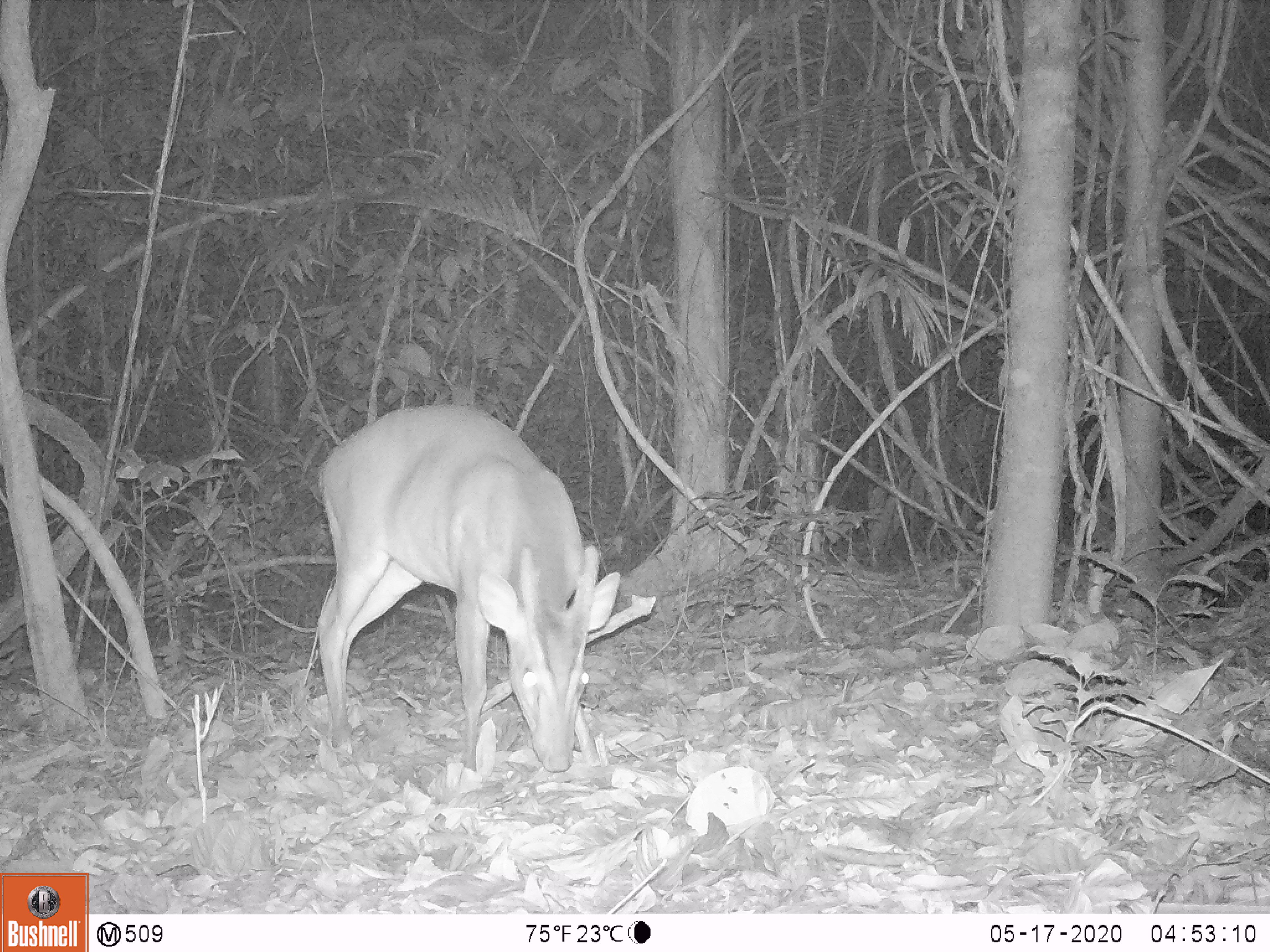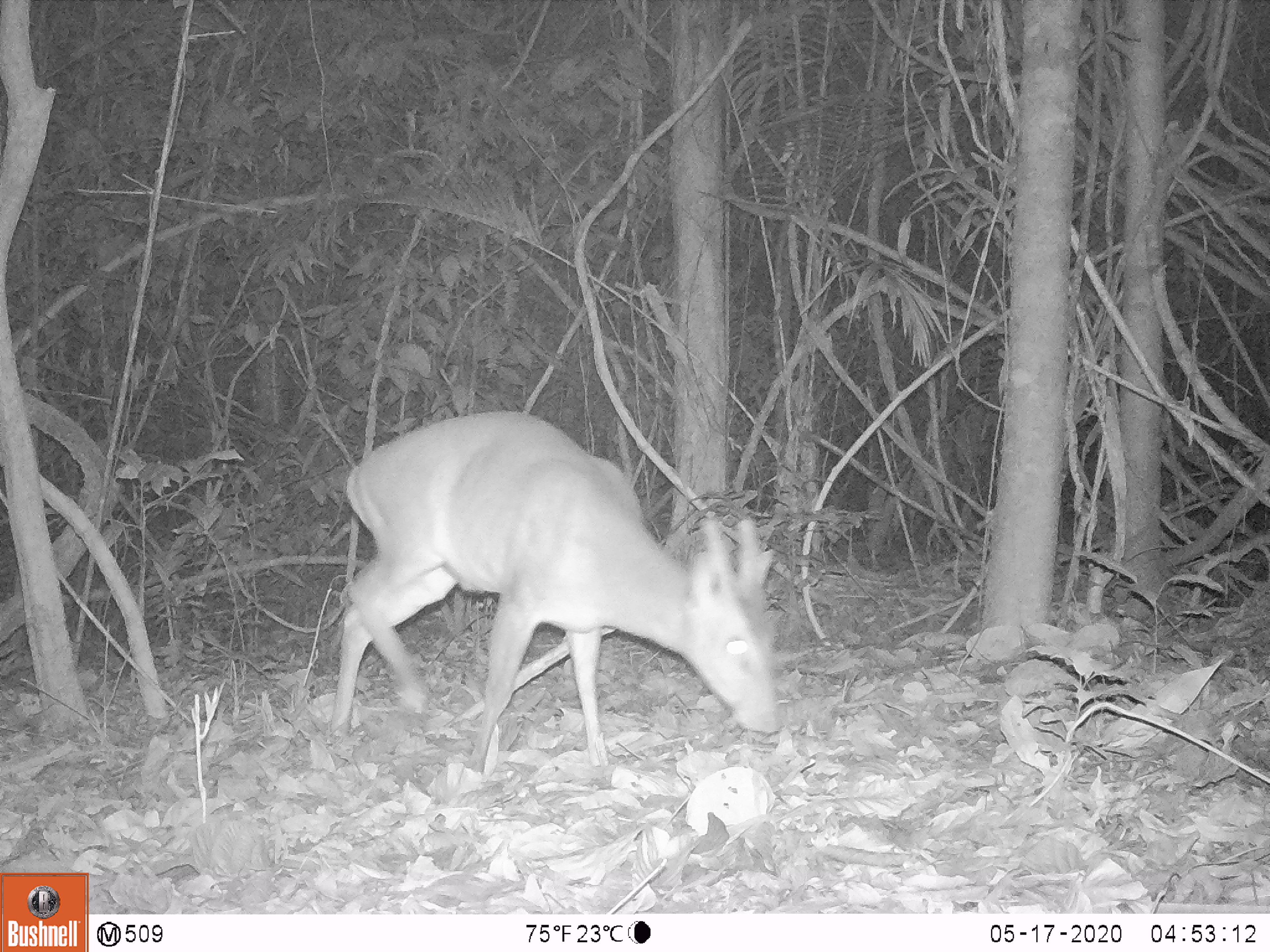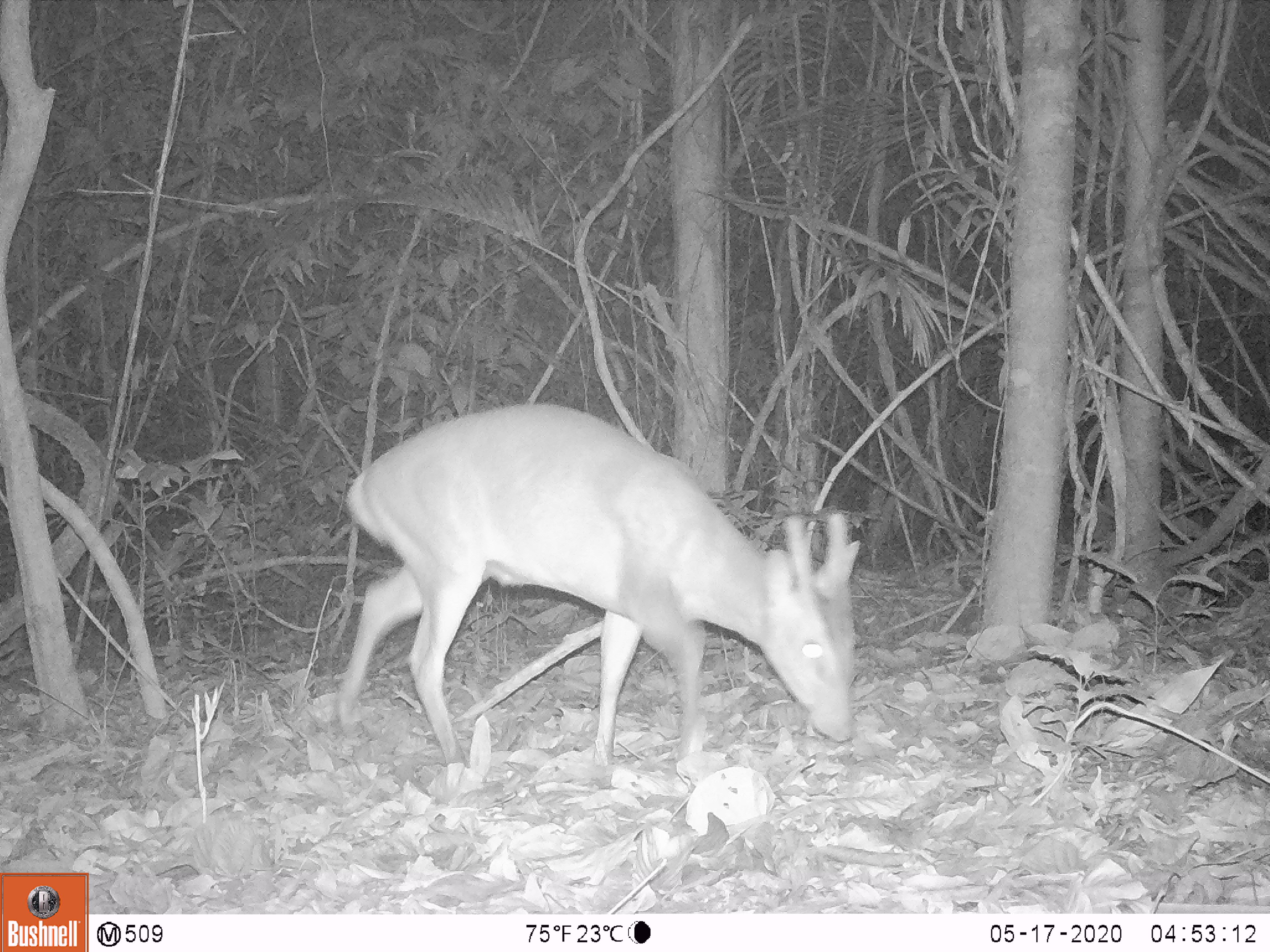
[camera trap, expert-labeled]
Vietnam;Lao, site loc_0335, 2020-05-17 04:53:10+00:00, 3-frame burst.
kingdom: Animalia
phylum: Chordata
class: Mammalia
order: Artiodactyla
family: Cervidae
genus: Muntiacus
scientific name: Muntiacus vuquangensis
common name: large-antlered muntjac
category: large antlered muntjac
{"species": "large antlered muntjac (large-antlered muntjac) (Muntiacus vuquangensis)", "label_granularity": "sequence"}